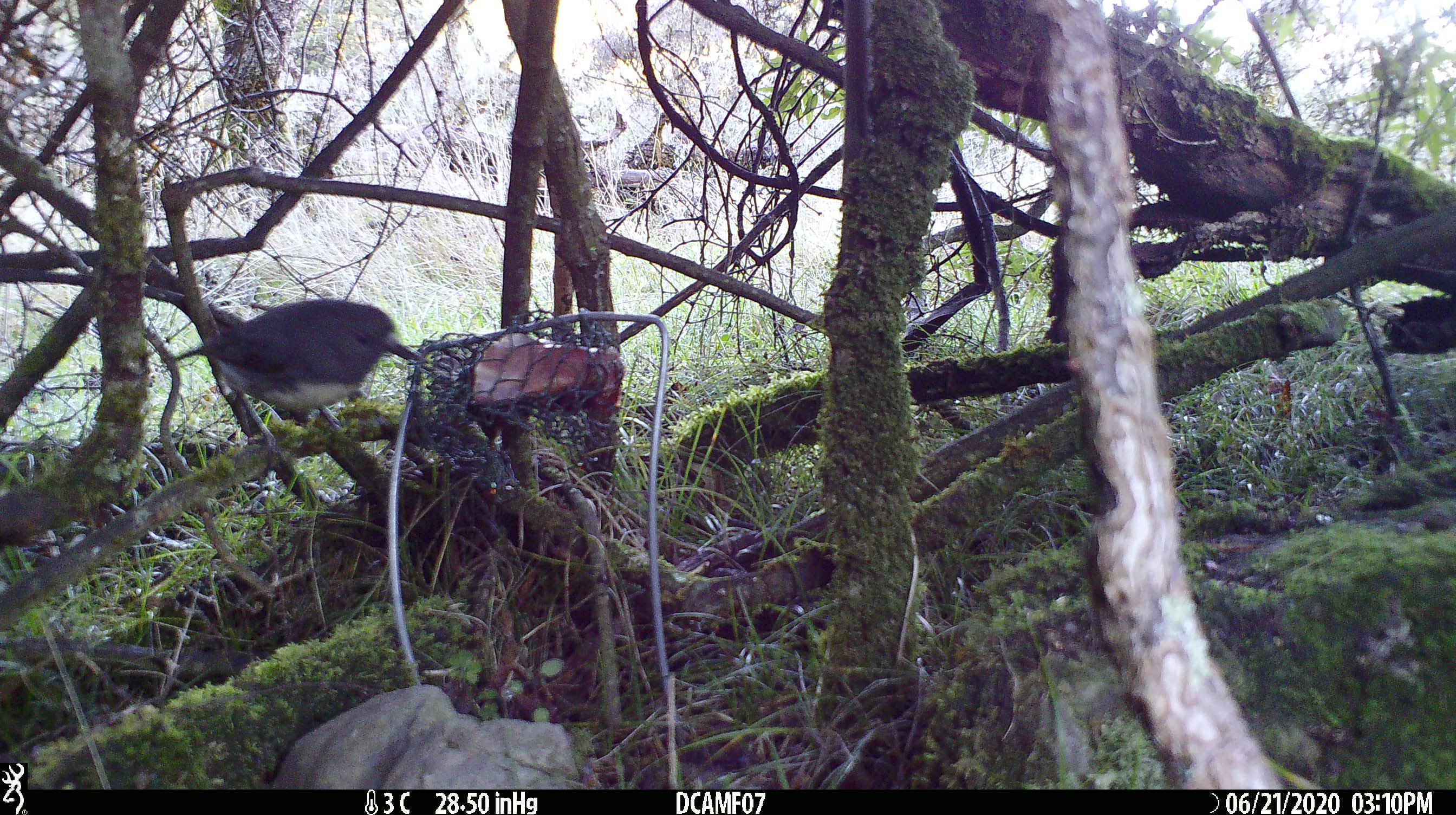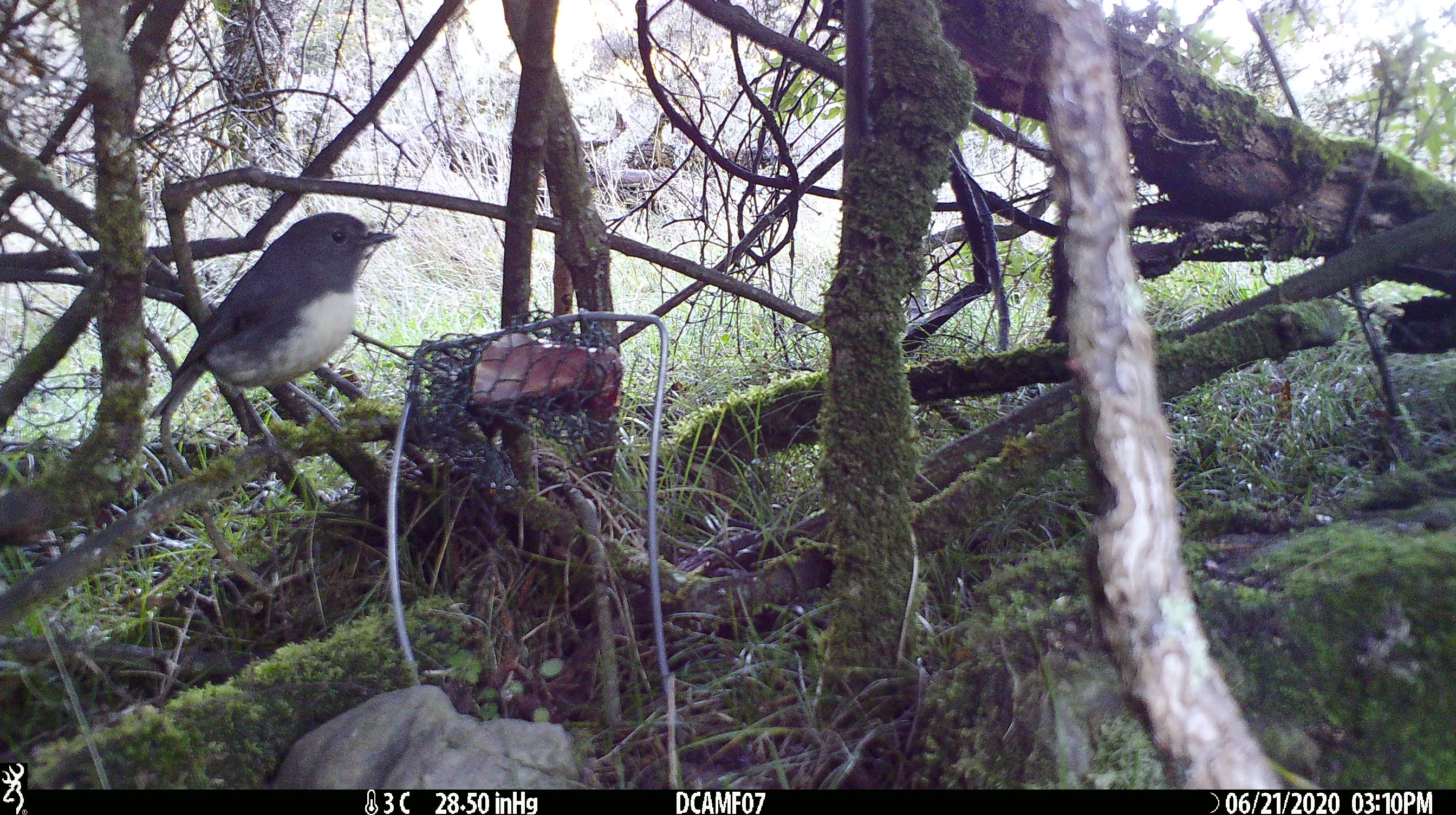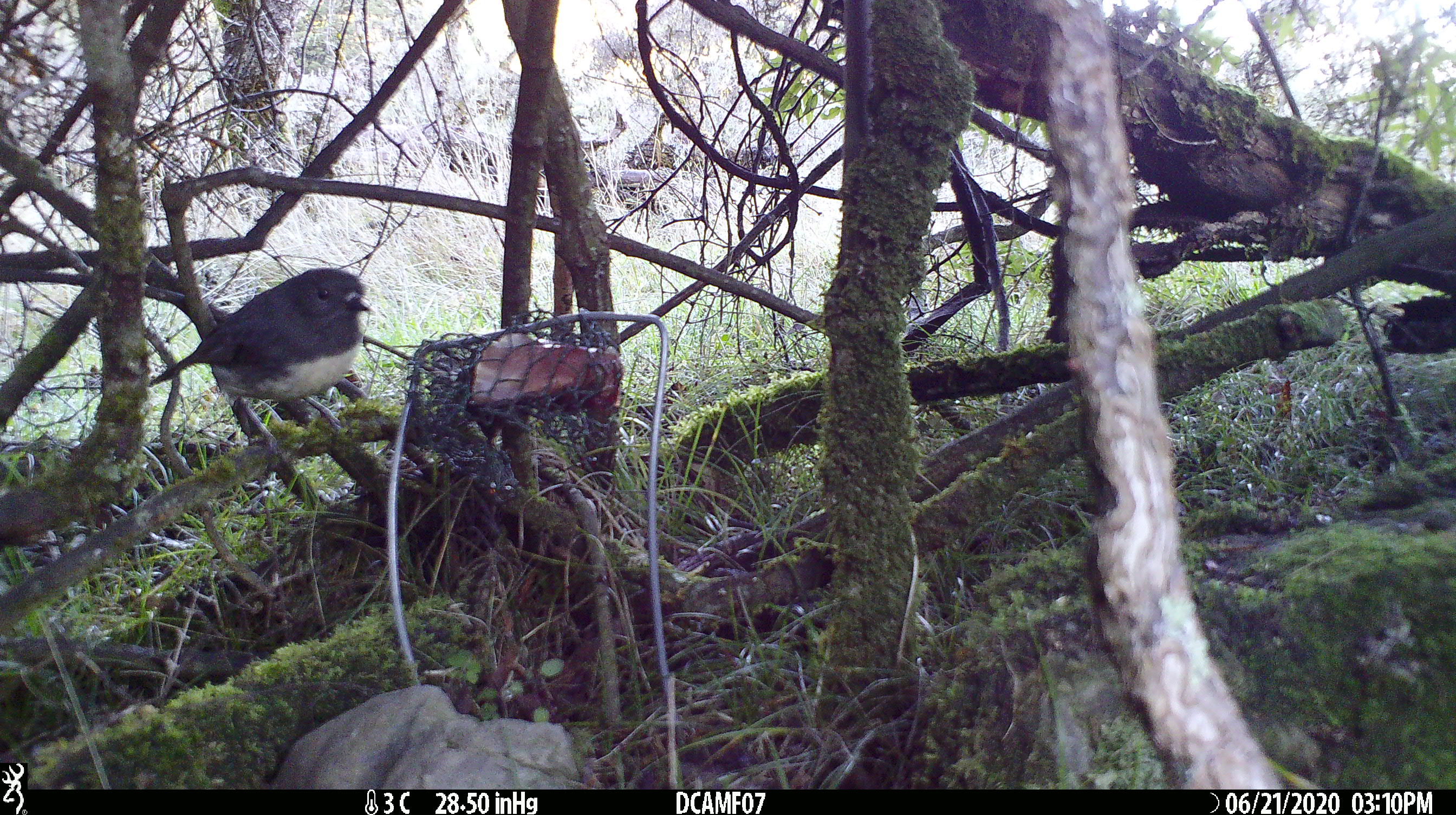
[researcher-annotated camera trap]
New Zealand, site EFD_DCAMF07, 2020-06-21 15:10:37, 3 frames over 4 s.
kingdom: Animalia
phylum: Chordata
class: Aves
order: Passeriformes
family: Petroicidae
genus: Petroica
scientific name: Petroica australis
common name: new zealand robin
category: robin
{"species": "robin (new zealand robin) (Petroica australis)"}